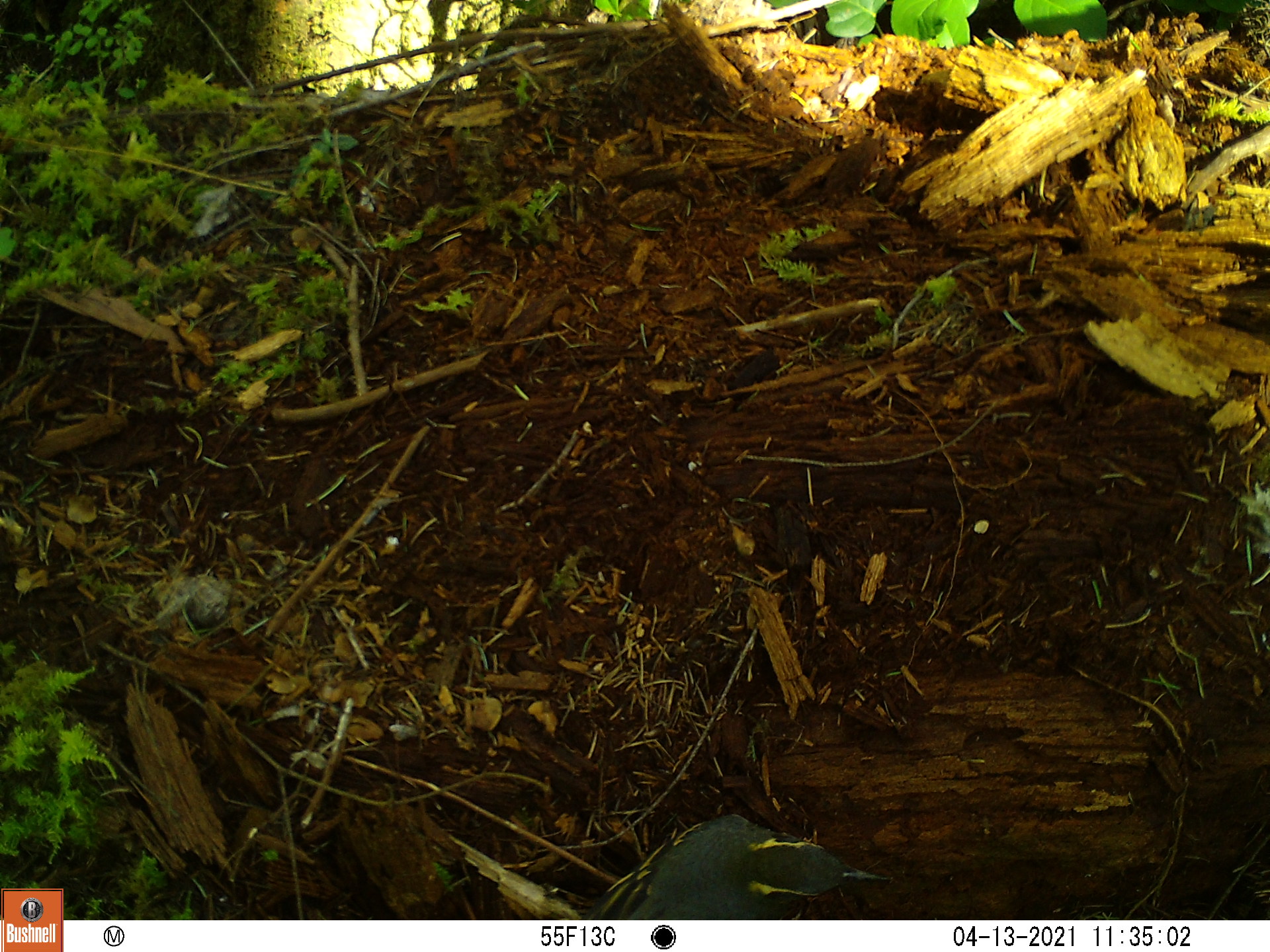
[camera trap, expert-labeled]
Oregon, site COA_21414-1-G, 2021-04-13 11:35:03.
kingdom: Animalia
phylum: Chordata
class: Aves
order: Passeriformes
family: Turdidae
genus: Ixoreus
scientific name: Ixoreus naevius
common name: varied thrush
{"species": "varied thrush (Ixoreus naevius)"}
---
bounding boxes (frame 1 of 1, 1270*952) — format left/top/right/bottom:
varied thrush: 560/790/905/920